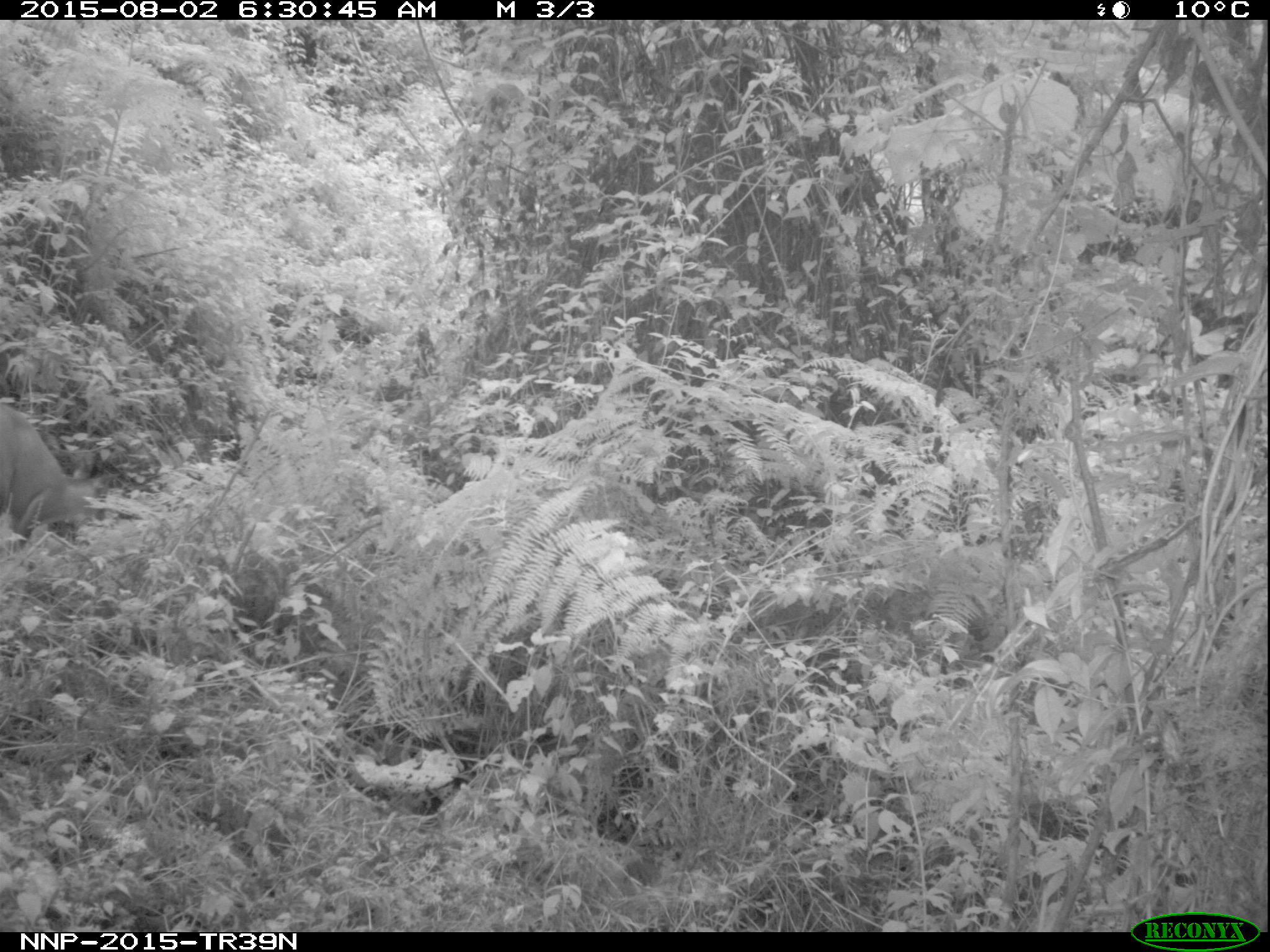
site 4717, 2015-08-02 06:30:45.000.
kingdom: Animalia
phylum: Chordata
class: Mammalia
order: Artiodactyla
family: Bovidae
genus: Cephalophus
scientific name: Cephalophus nigrifrons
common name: black-fronted duiker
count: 1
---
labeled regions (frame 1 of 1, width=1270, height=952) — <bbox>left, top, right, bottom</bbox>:
cephalophus nigrifrons: <bbox>0, 404, 87, 544</bbox>